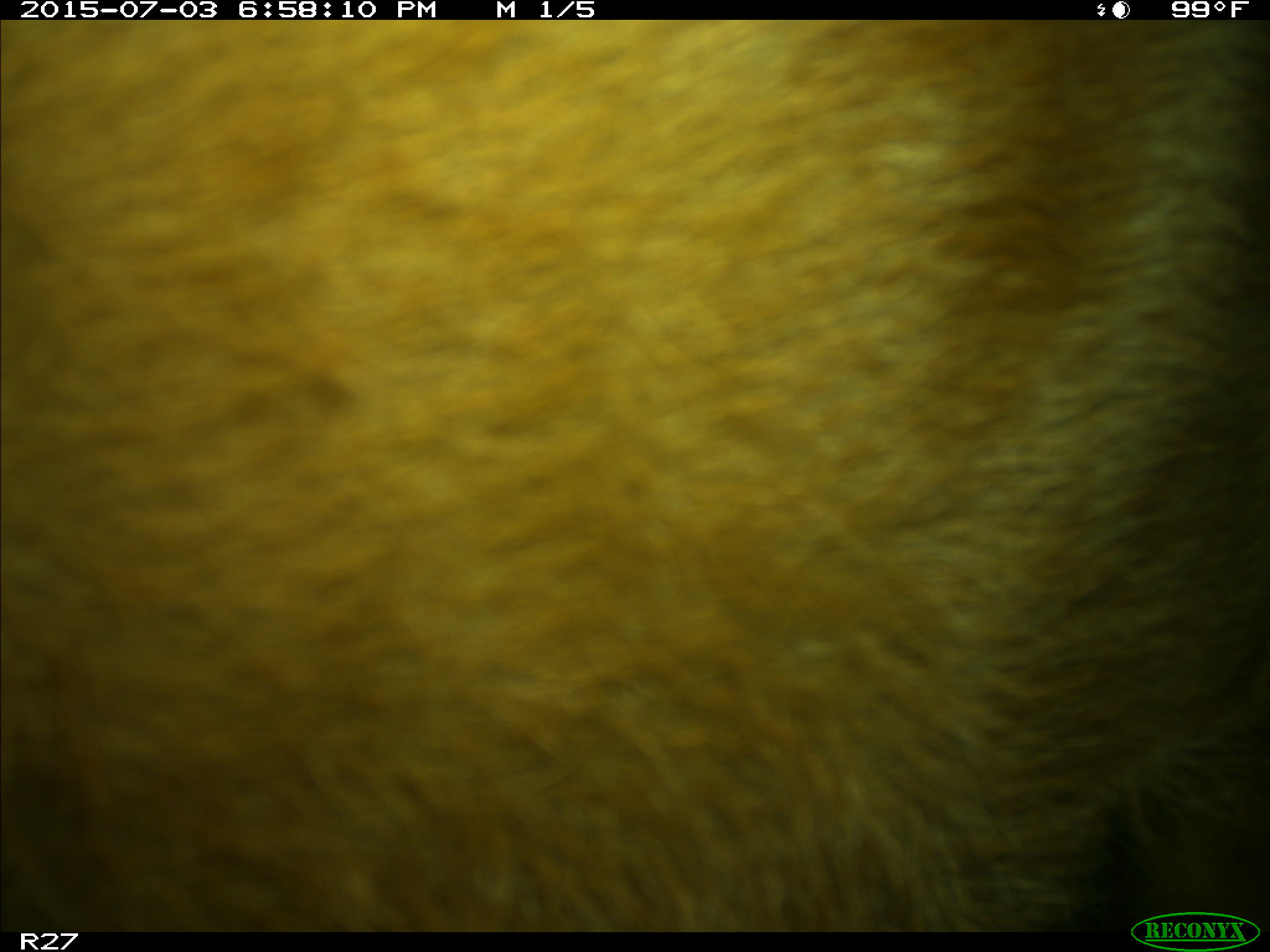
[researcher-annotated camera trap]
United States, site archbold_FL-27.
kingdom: Animalia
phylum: Chordata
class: Mammalia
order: Artiodactyla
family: Bovidae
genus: Bos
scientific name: Bos taurus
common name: domestic cow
Bos taurus (domestic cow).